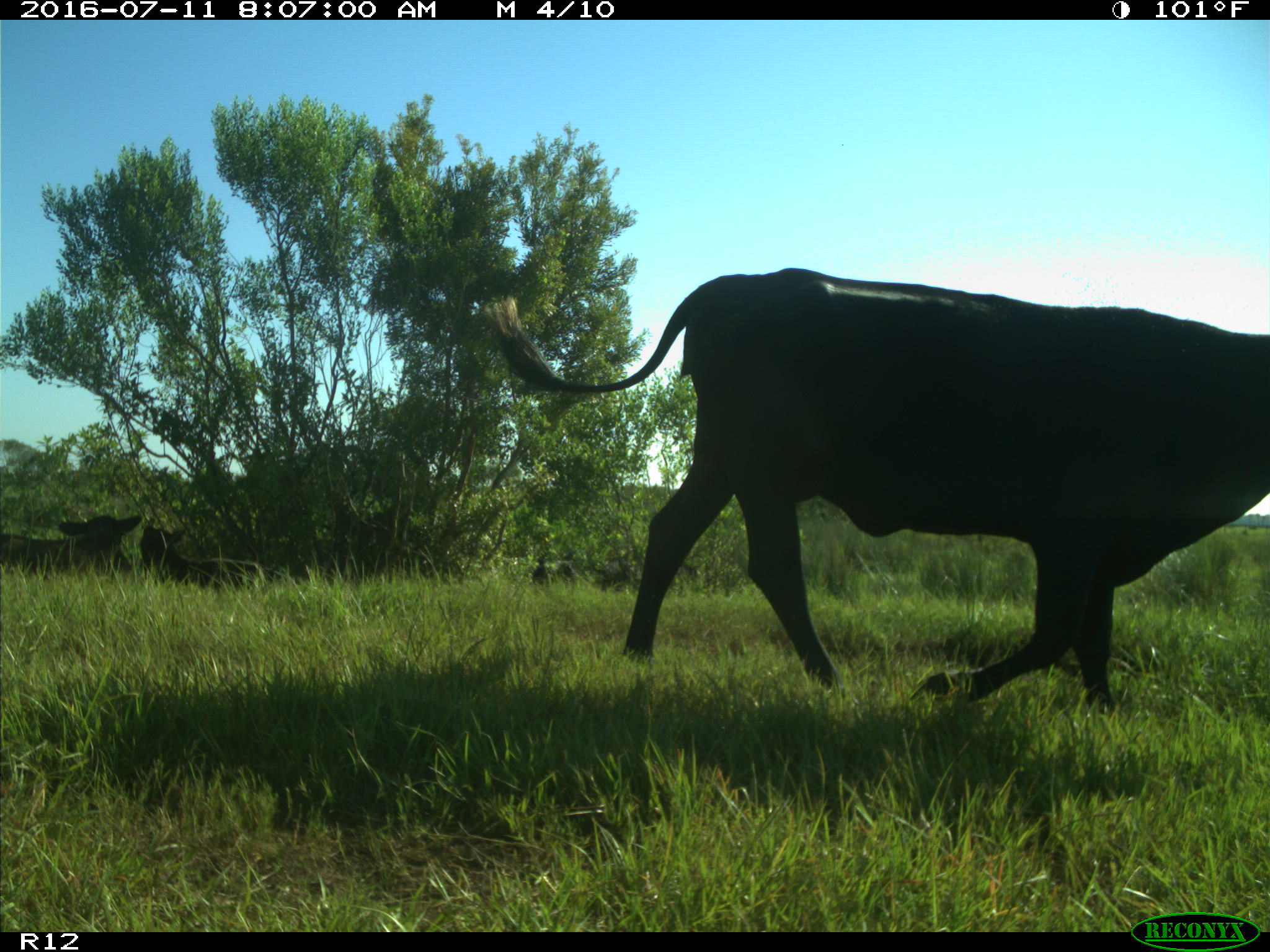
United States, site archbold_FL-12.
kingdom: Animalia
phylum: Chordata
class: Mammalia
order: Artiodactyla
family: Bovidae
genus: Bos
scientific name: Bos taurus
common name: domestic cow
Bos taurus (domestic cow).